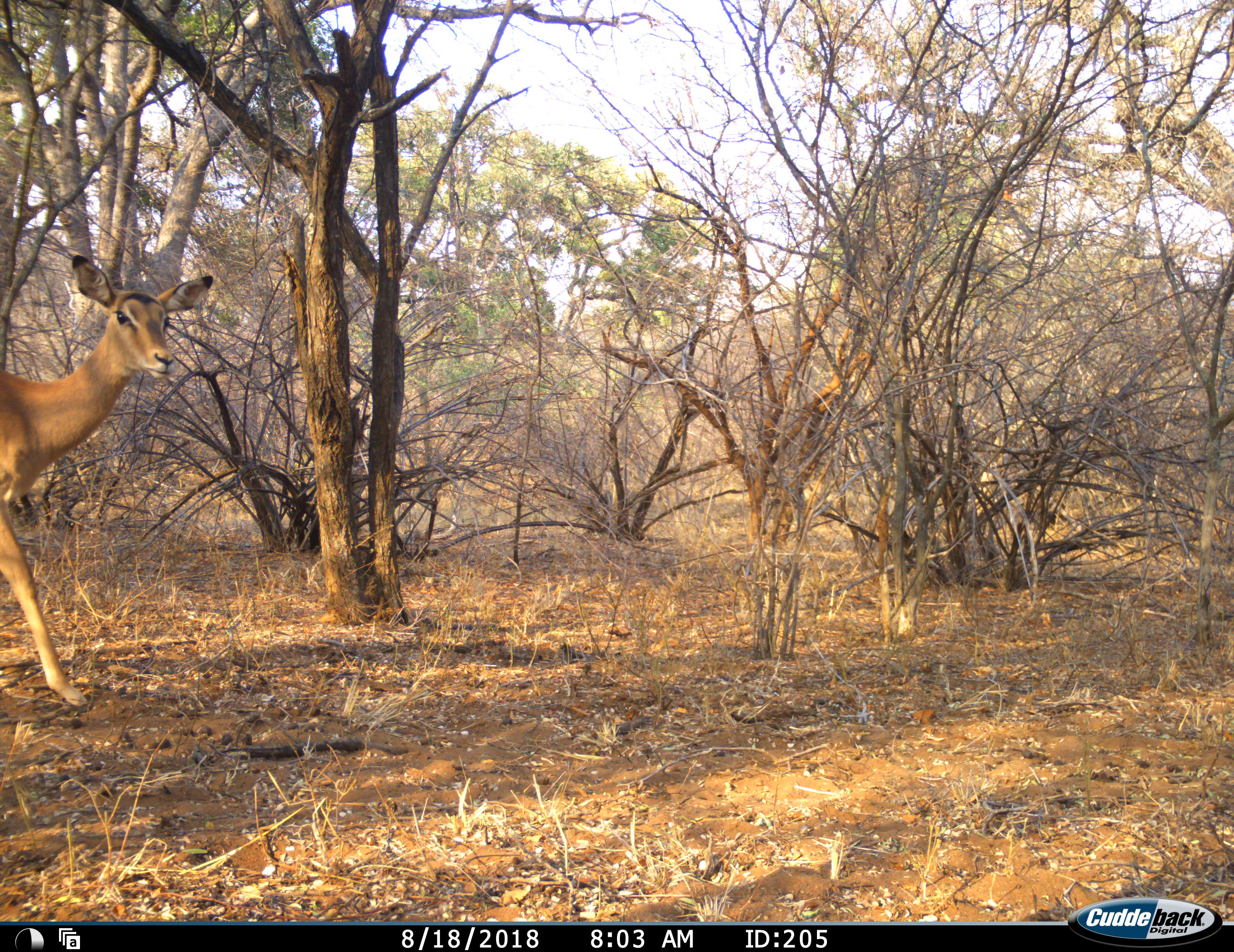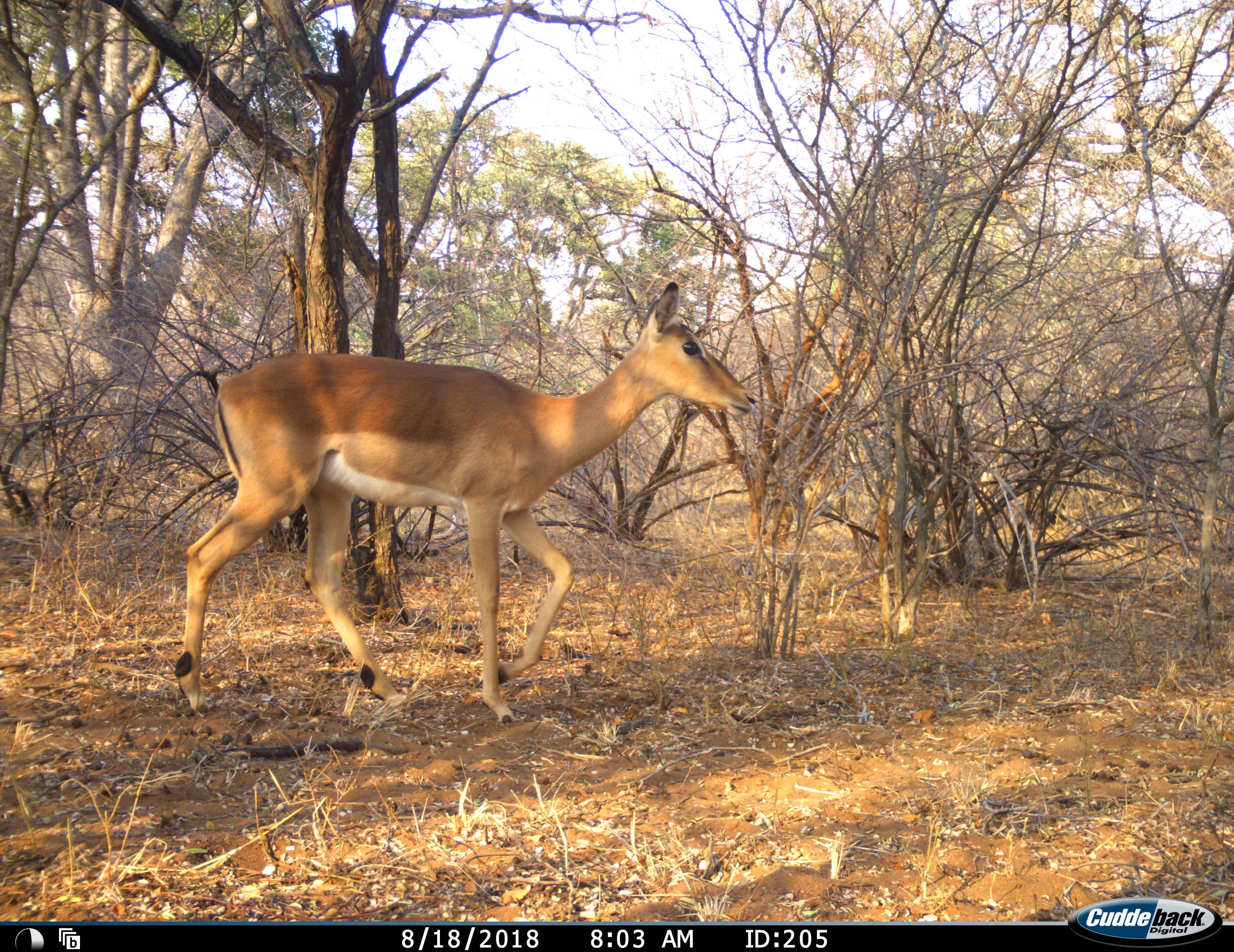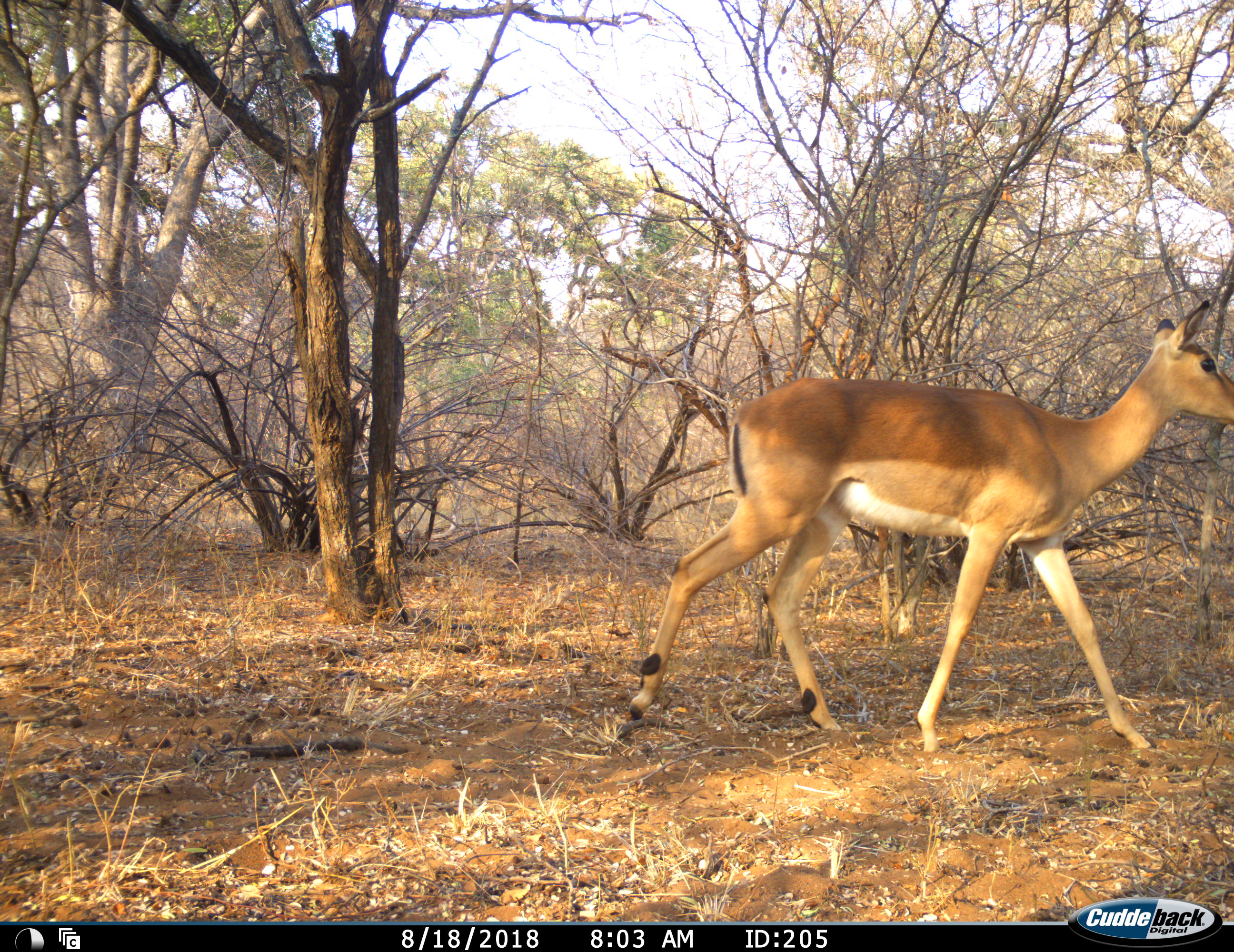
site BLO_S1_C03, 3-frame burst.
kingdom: Animalia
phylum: Chordata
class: Mammalia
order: Artiodactyla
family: Bovidae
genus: Aepyceros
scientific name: Aepyceros melampus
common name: impala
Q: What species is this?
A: Impala (Aepyceros melampus).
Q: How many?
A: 1.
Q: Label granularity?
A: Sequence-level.